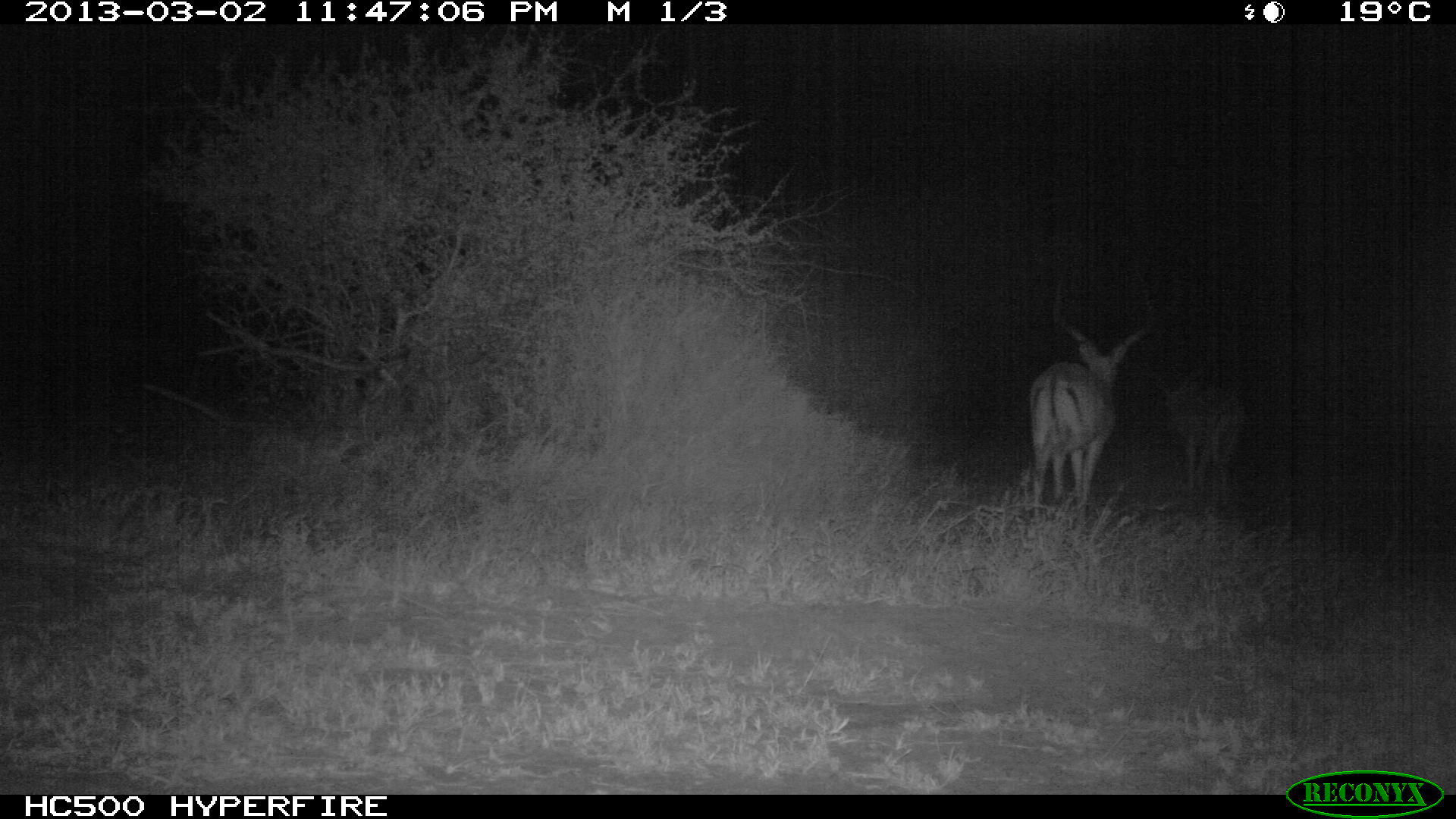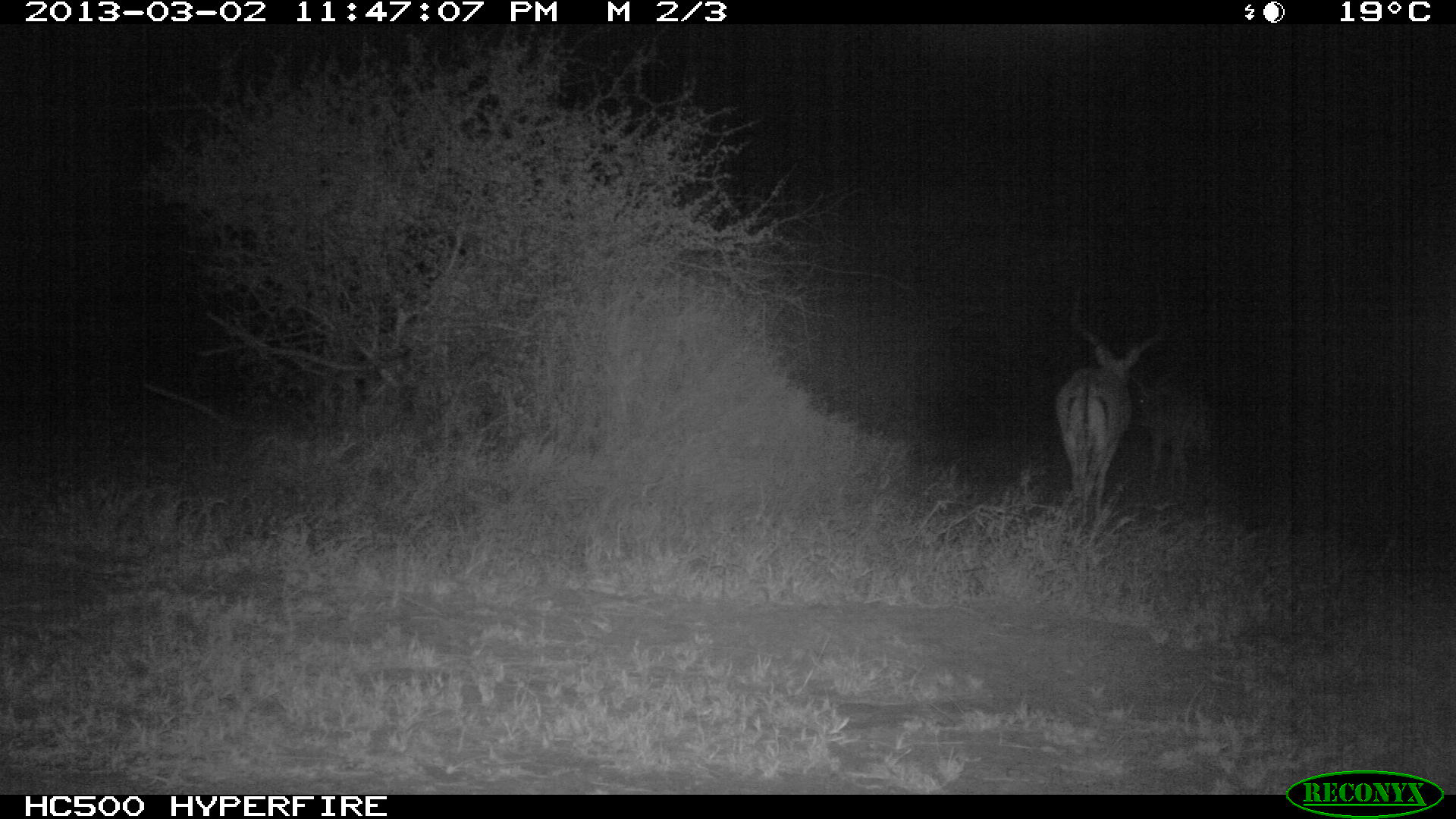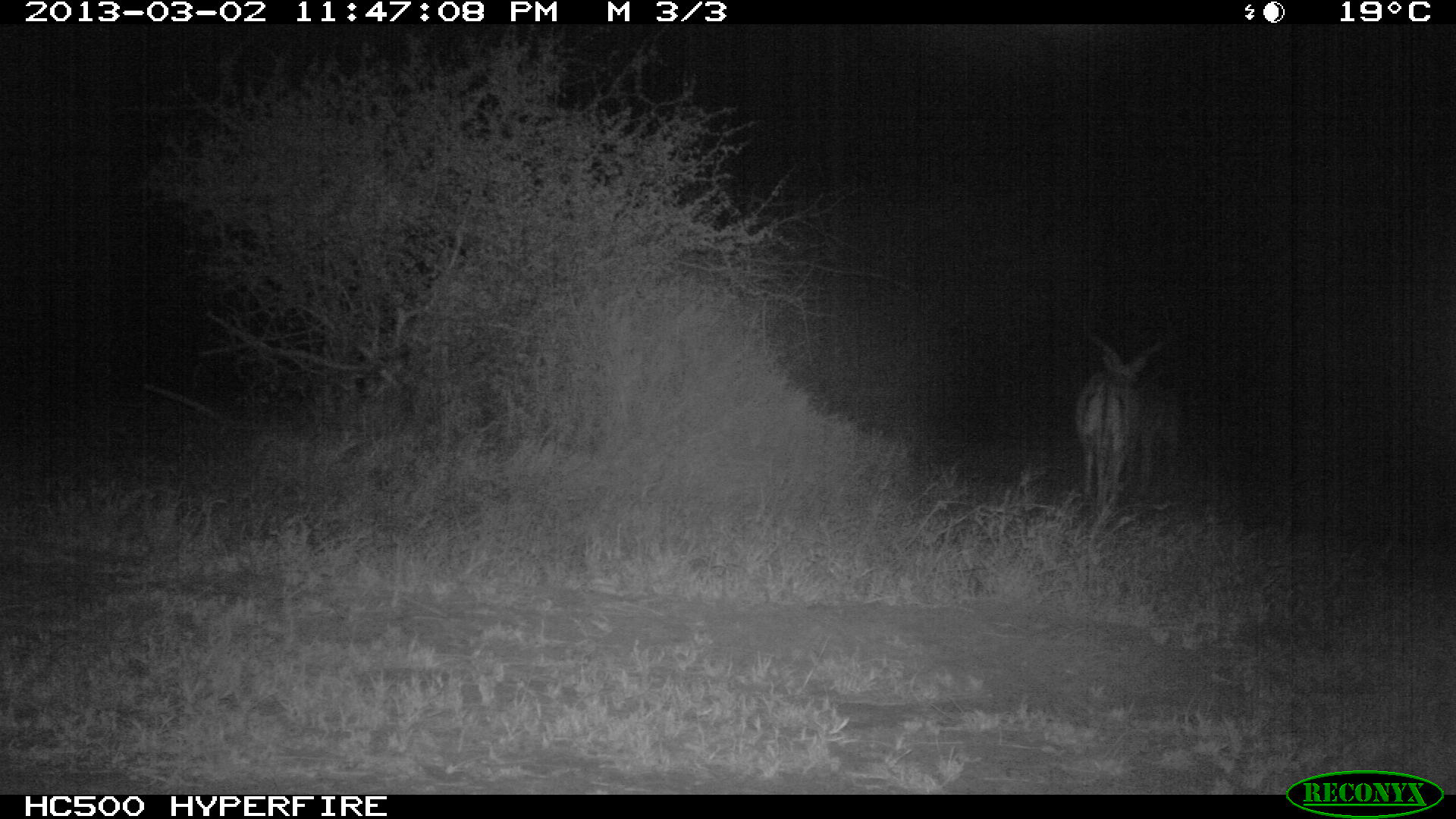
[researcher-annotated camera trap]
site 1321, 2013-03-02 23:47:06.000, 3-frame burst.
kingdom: Animalia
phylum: Chordata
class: Mammalia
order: Artiodactyla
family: Bovidae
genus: Aepyceros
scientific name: Aepyceros melampus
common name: impala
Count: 2.